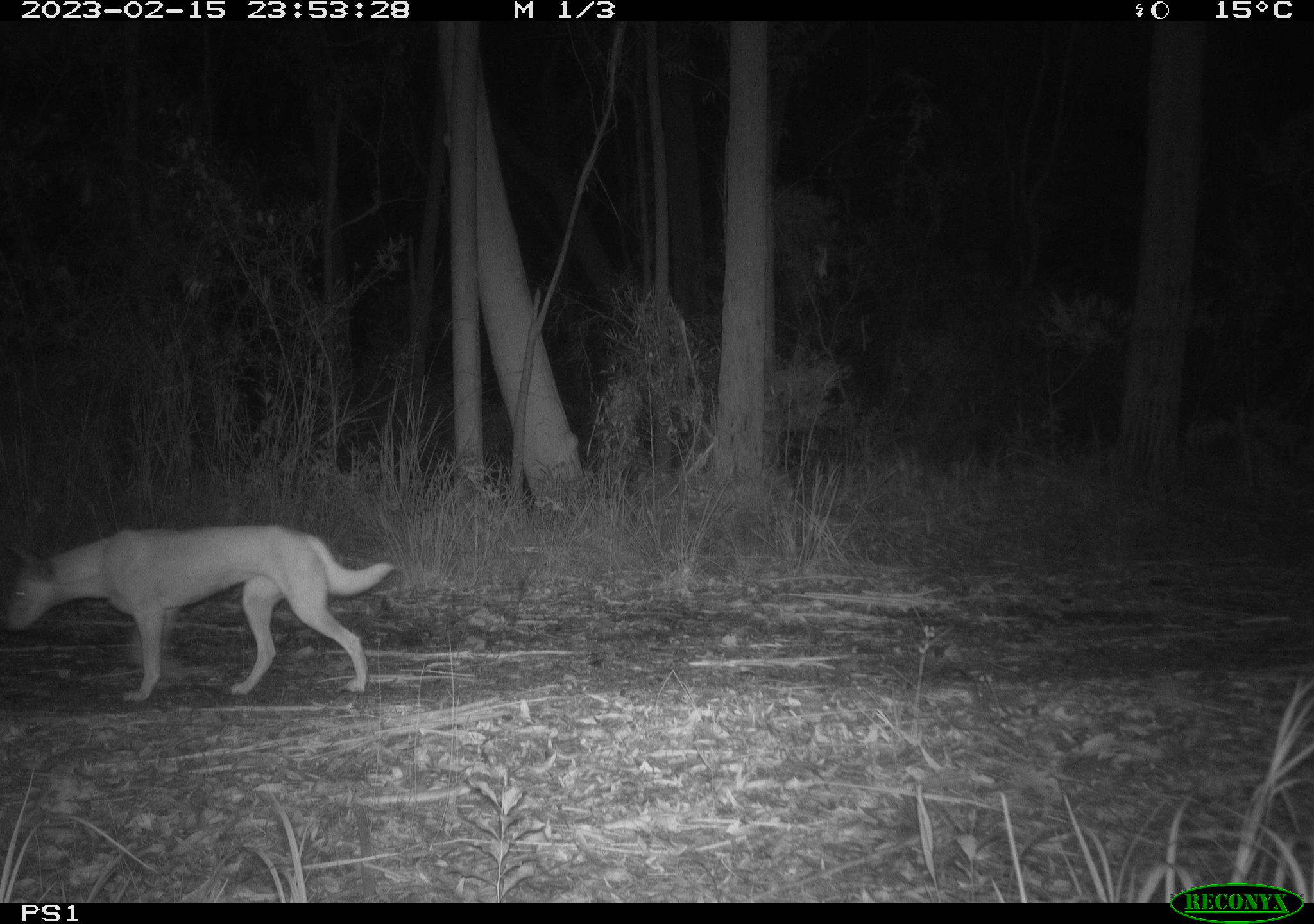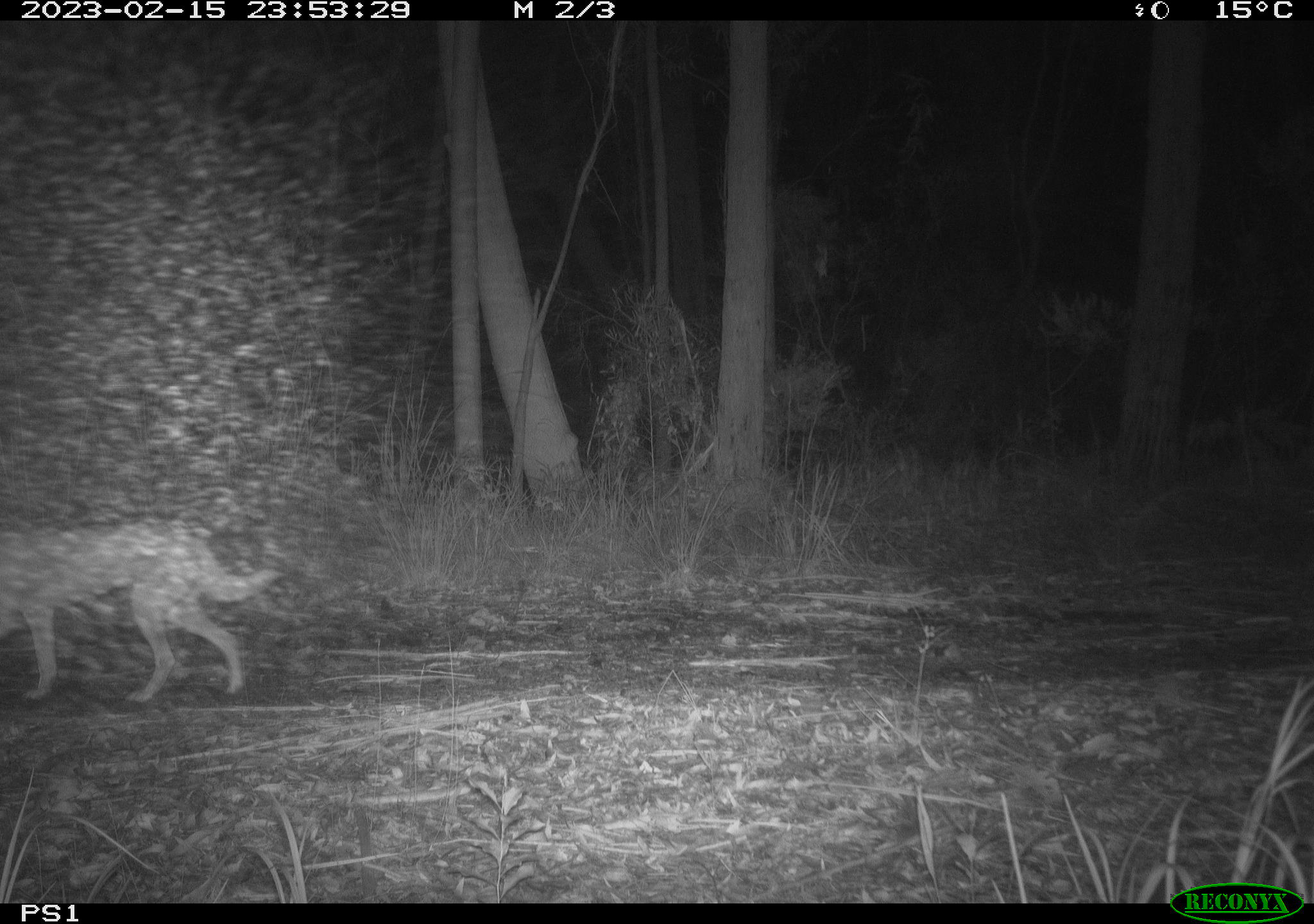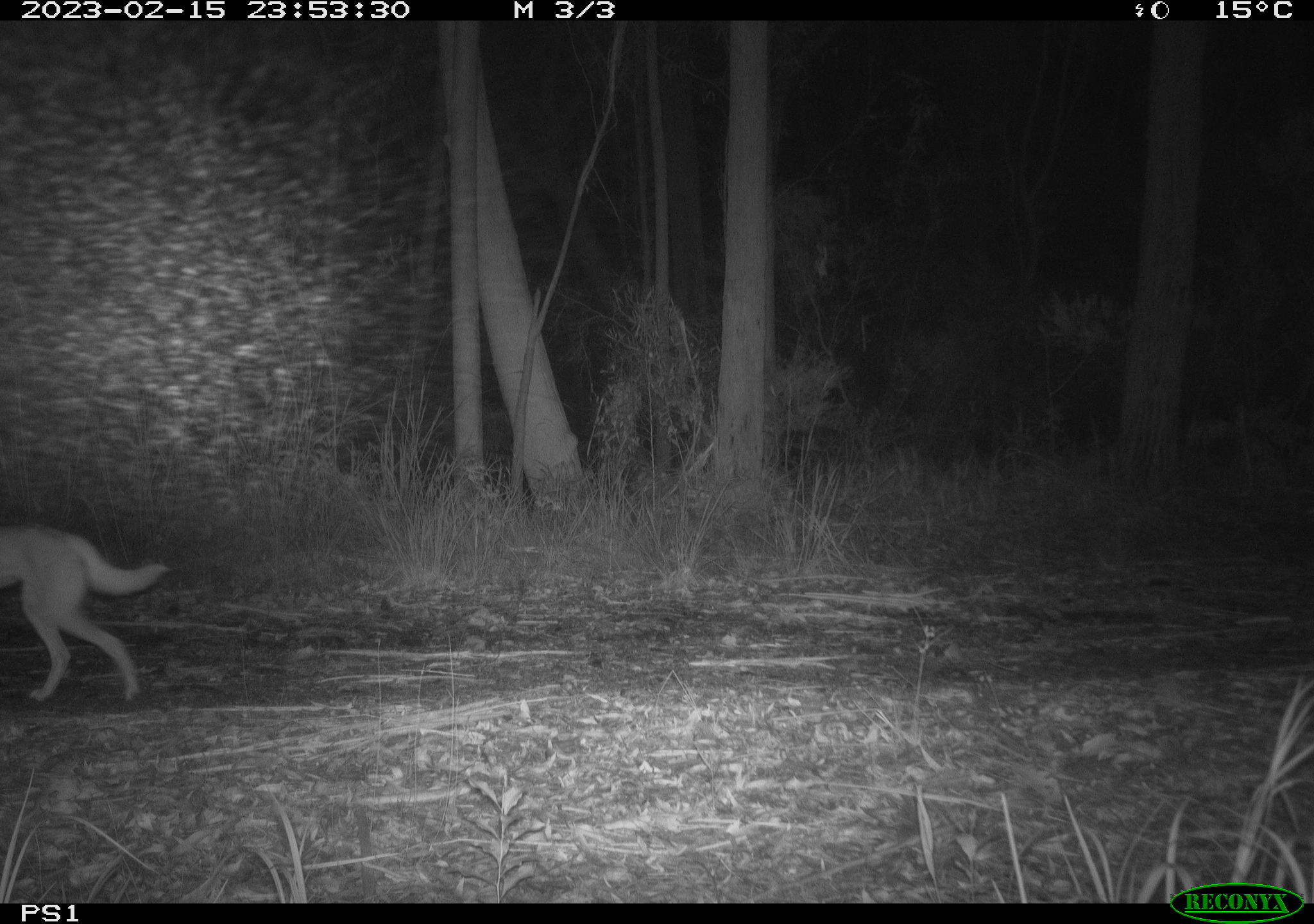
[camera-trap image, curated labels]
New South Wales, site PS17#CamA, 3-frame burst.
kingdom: Animalia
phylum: Chordata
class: Mammalia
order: Carnivora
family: Canidae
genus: Canis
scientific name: Canis familiaris dingo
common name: dingo